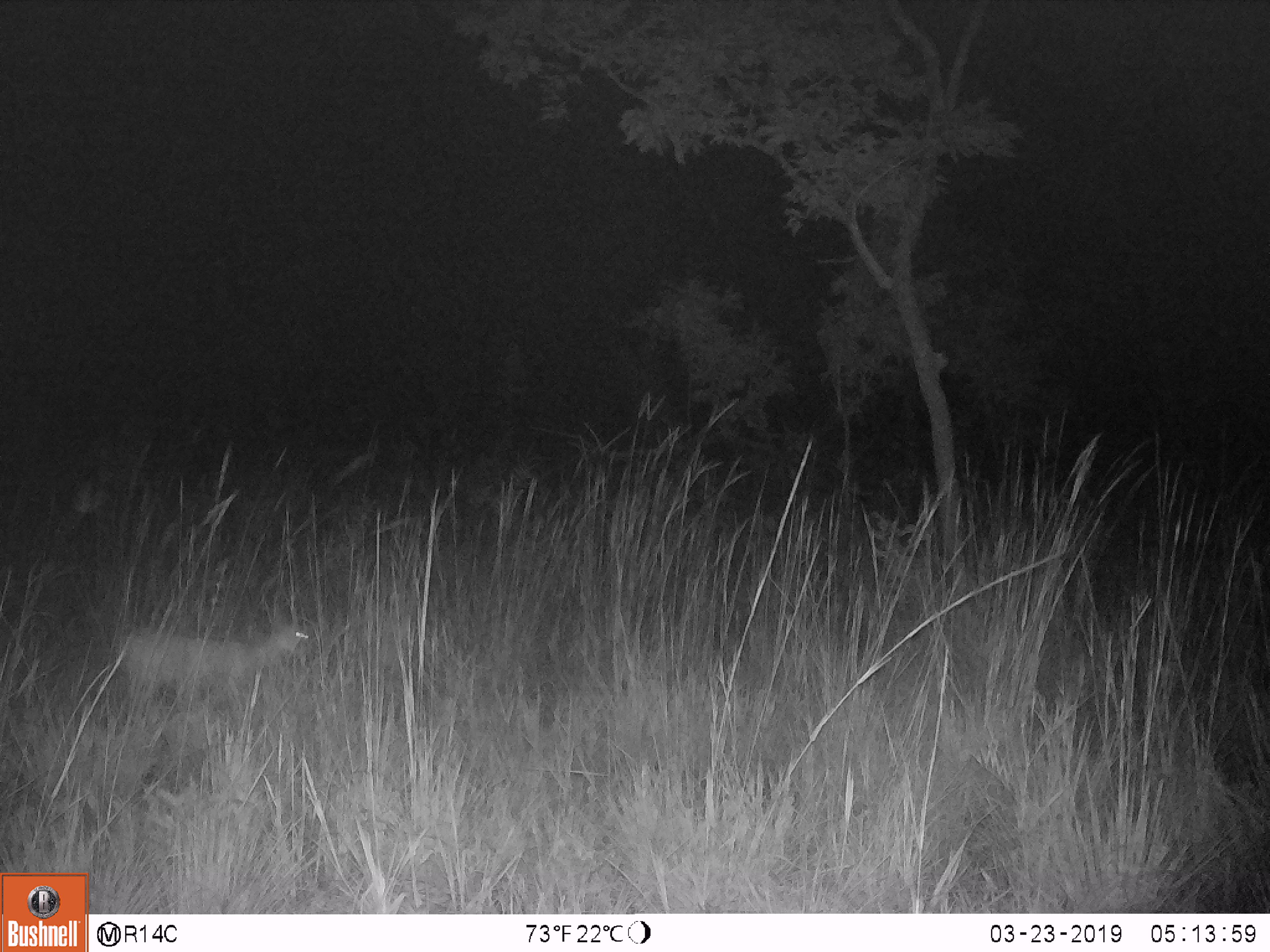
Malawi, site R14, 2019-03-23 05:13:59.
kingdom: Animalia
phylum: Chordata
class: Mammalia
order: Artiodactyla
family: Bovidae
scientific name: Antilopinae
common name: small antelope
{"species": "small antelope (Antilopinae)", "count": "1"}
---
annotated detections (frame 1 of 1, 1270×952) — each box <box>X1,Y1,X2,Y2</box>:
small antelope: <box>99,608,334,731</box>